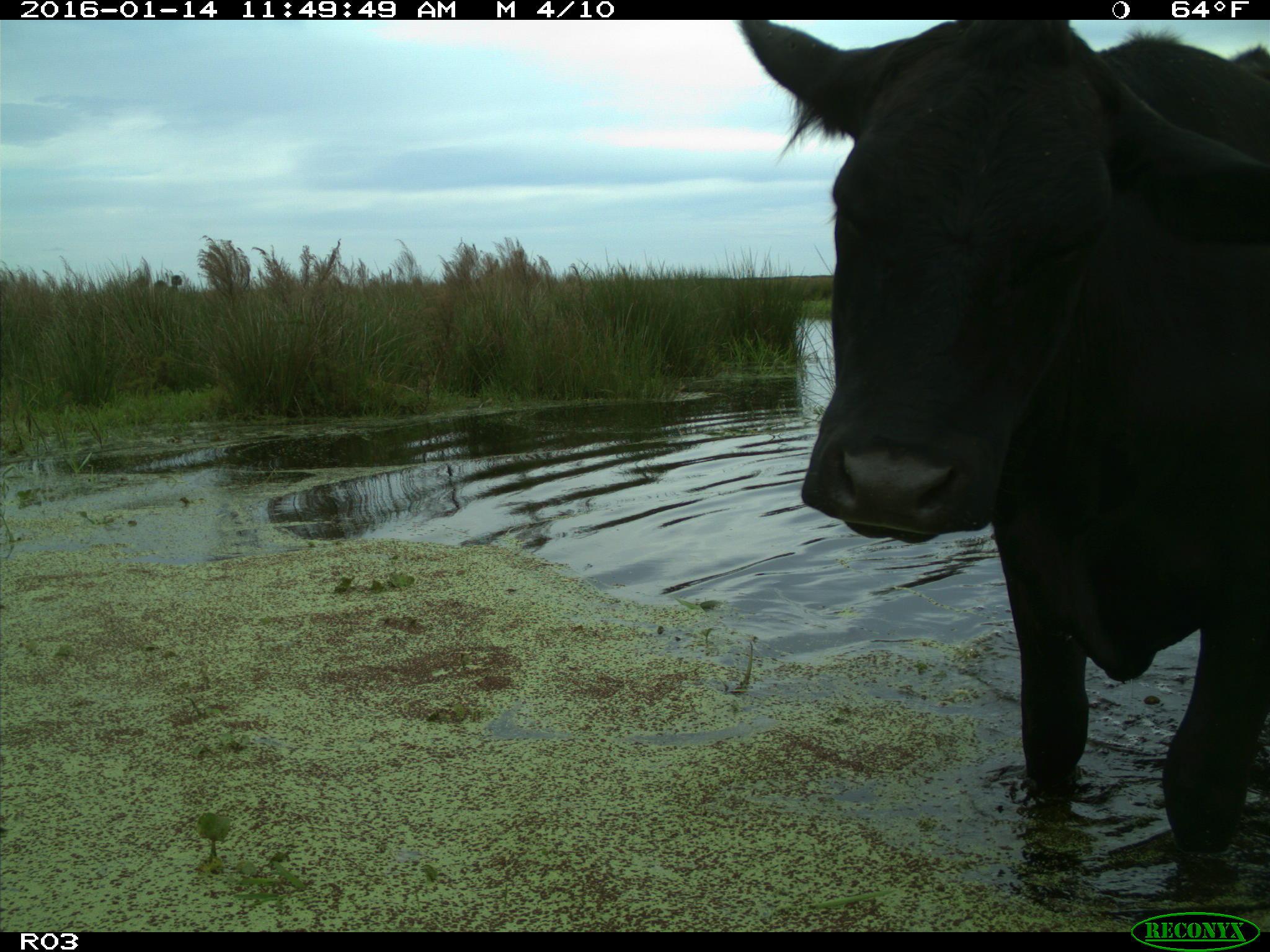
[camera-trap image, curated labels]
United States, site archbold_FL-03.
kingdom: Animalia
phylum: Chordata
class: Mammalia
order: Artiodactyla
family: Bovidae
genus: Bos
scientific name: Bos taurus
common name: domestic cow